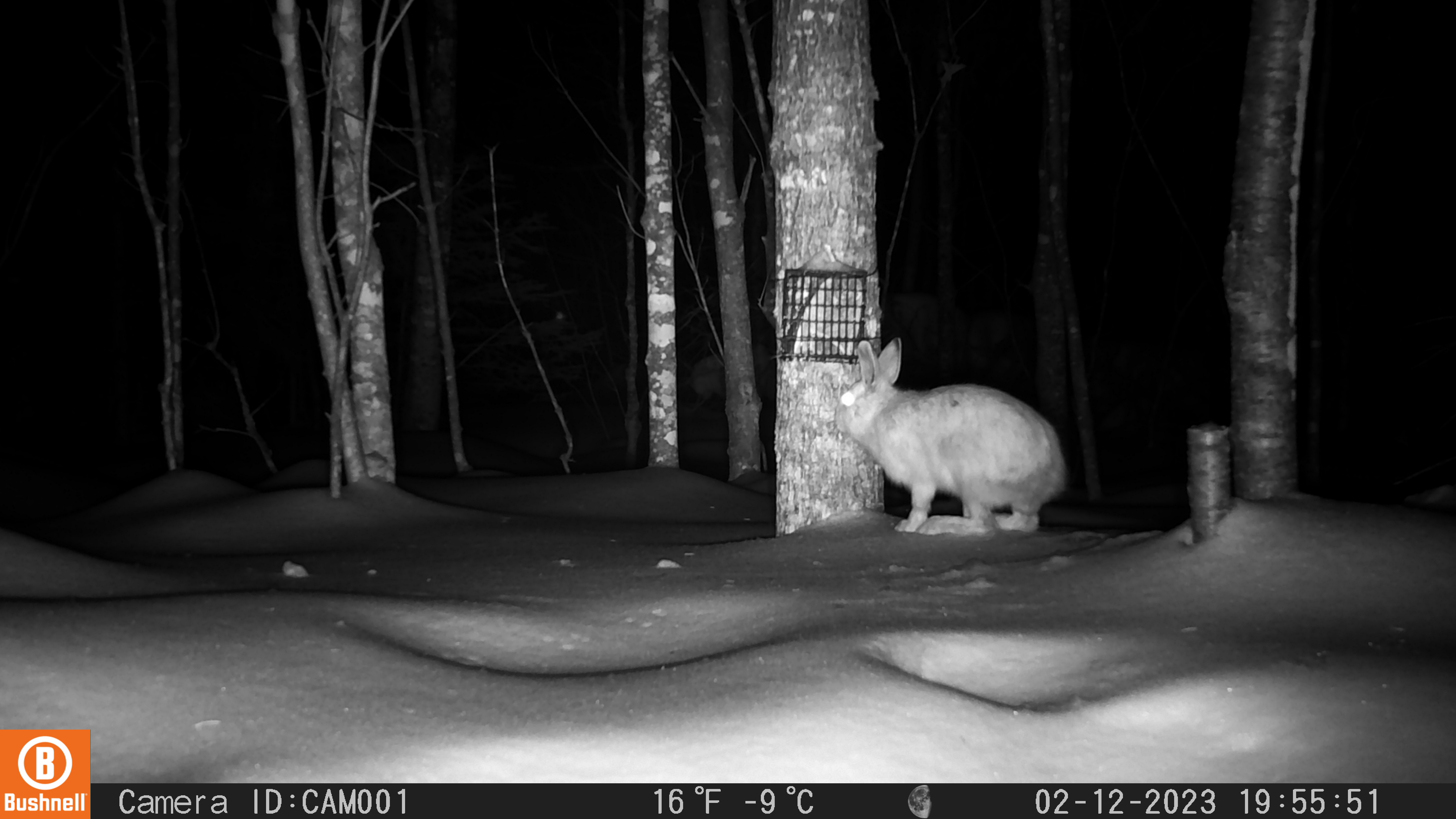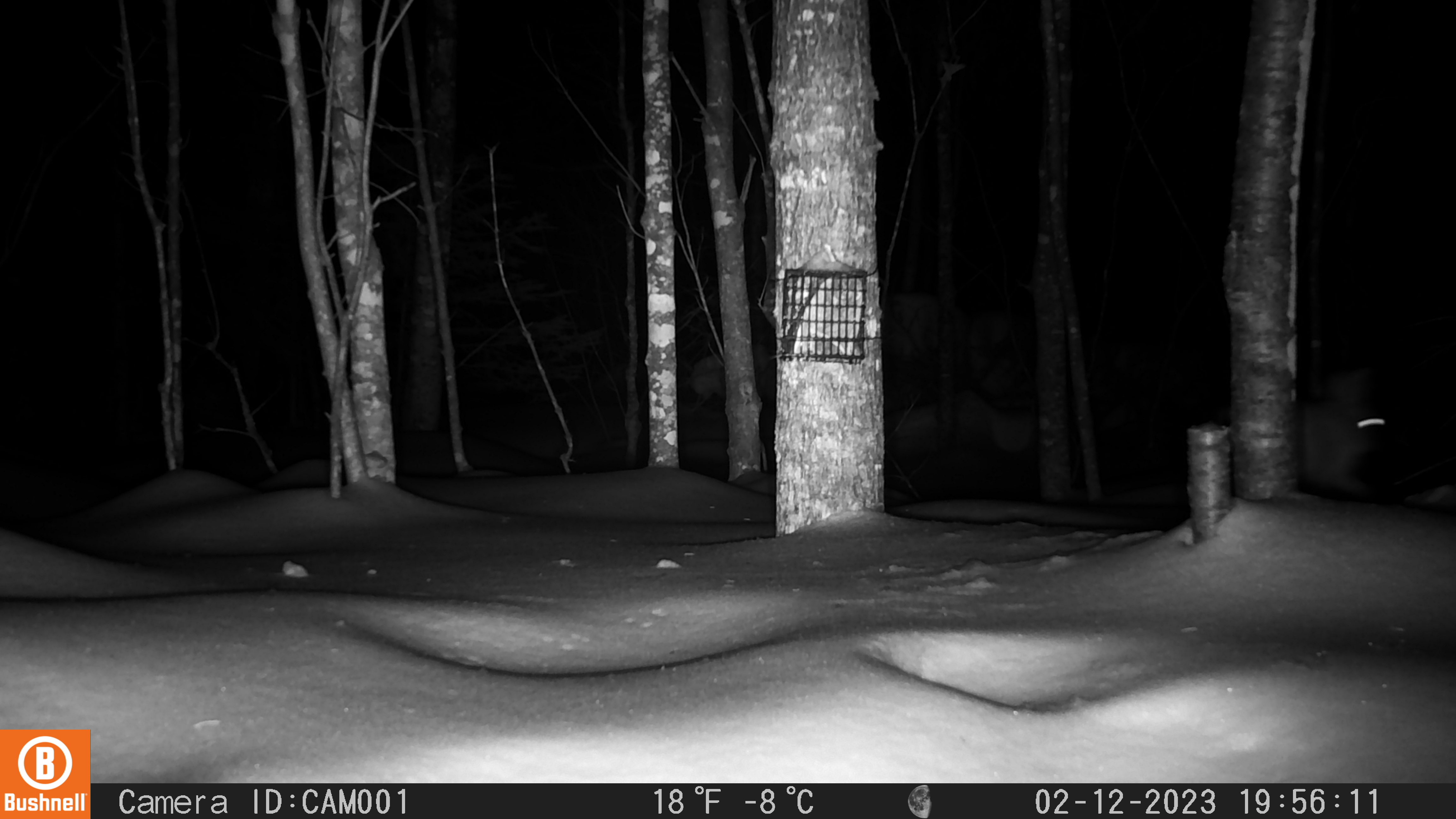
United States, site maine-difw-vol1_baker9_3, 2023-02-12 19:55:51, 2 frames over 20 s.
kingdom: Animalia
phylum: Chordata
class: Mammalia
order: Lagomorpha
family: Leporidae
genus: Lepus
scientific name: Lepus americanus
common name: snowshoe hare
Snowshoe hare (Lepus americanus).